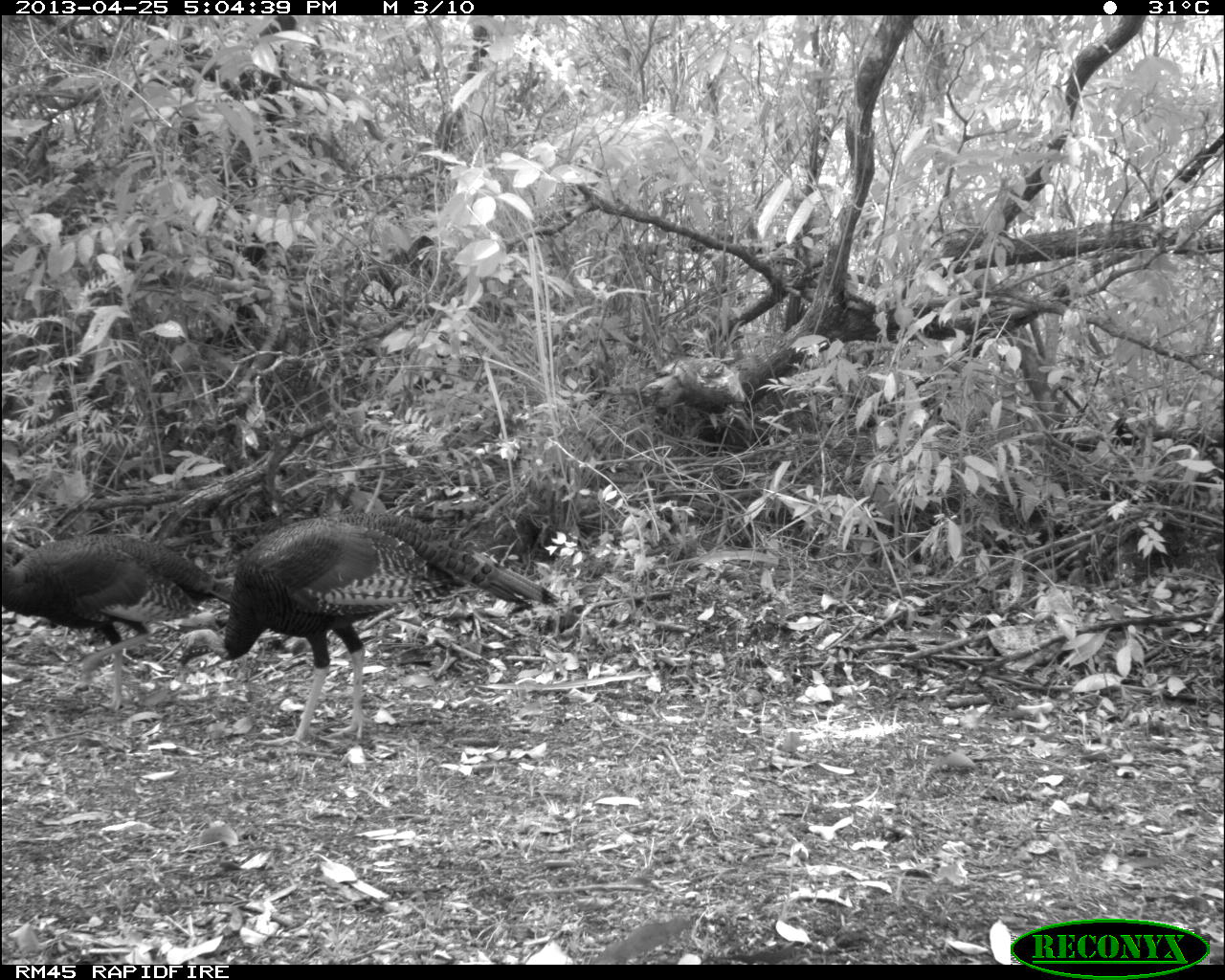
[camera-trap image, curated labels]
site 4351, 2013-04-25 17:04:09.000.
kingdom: Animalia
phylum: Chordata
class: Aves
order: Galliformes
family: Phasianidae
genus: Meleagris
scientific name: Meleagris ocellata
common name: ocellated turkey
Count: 3.